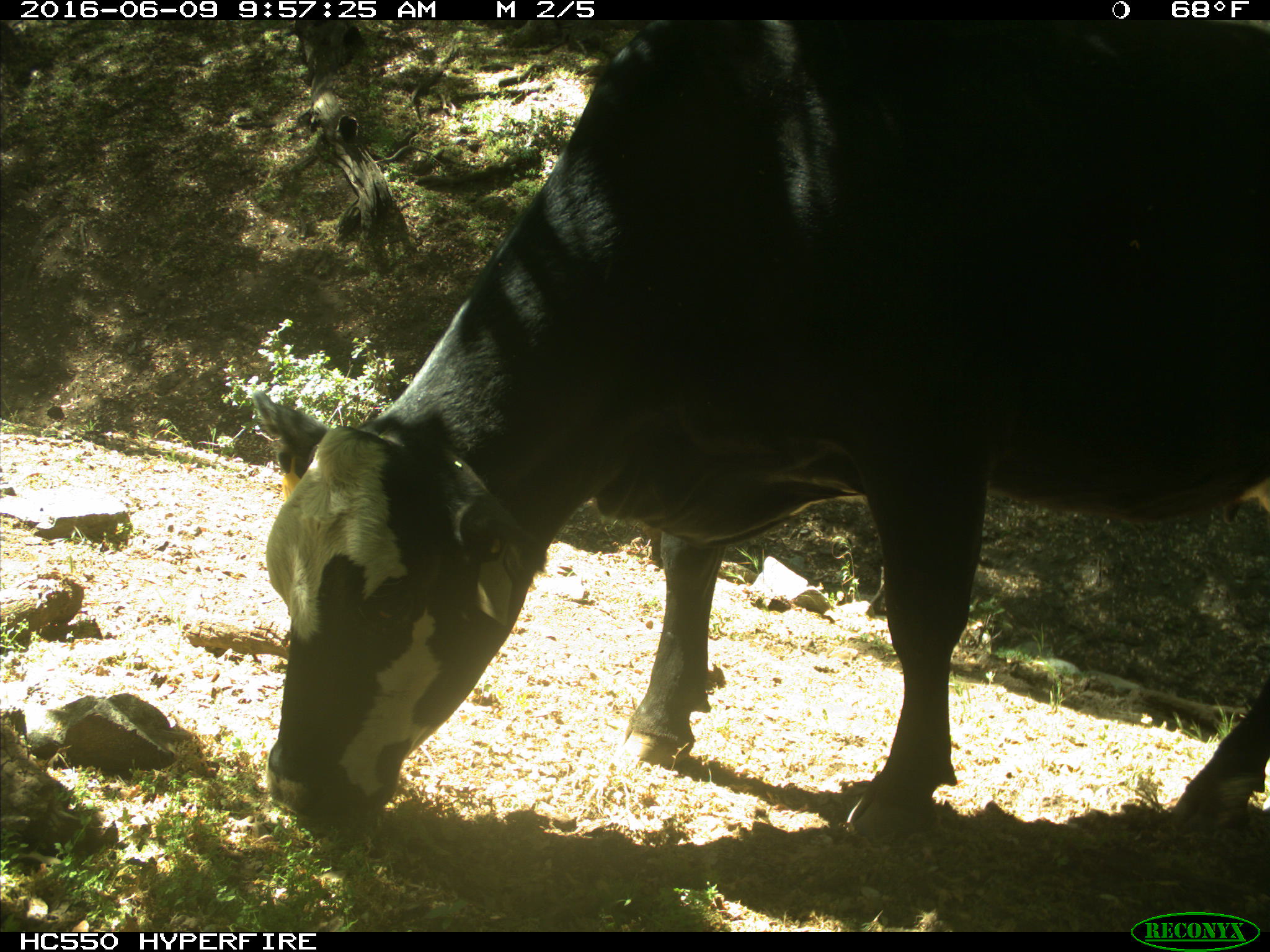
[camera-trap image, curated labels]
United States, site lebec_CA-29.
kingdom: Animalia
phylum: Chordata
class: Mammalia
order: Artiodactyla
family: Bovidae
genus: Bos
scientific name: Bos taurus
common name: domestic cow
Bos taurus (domestic cow).